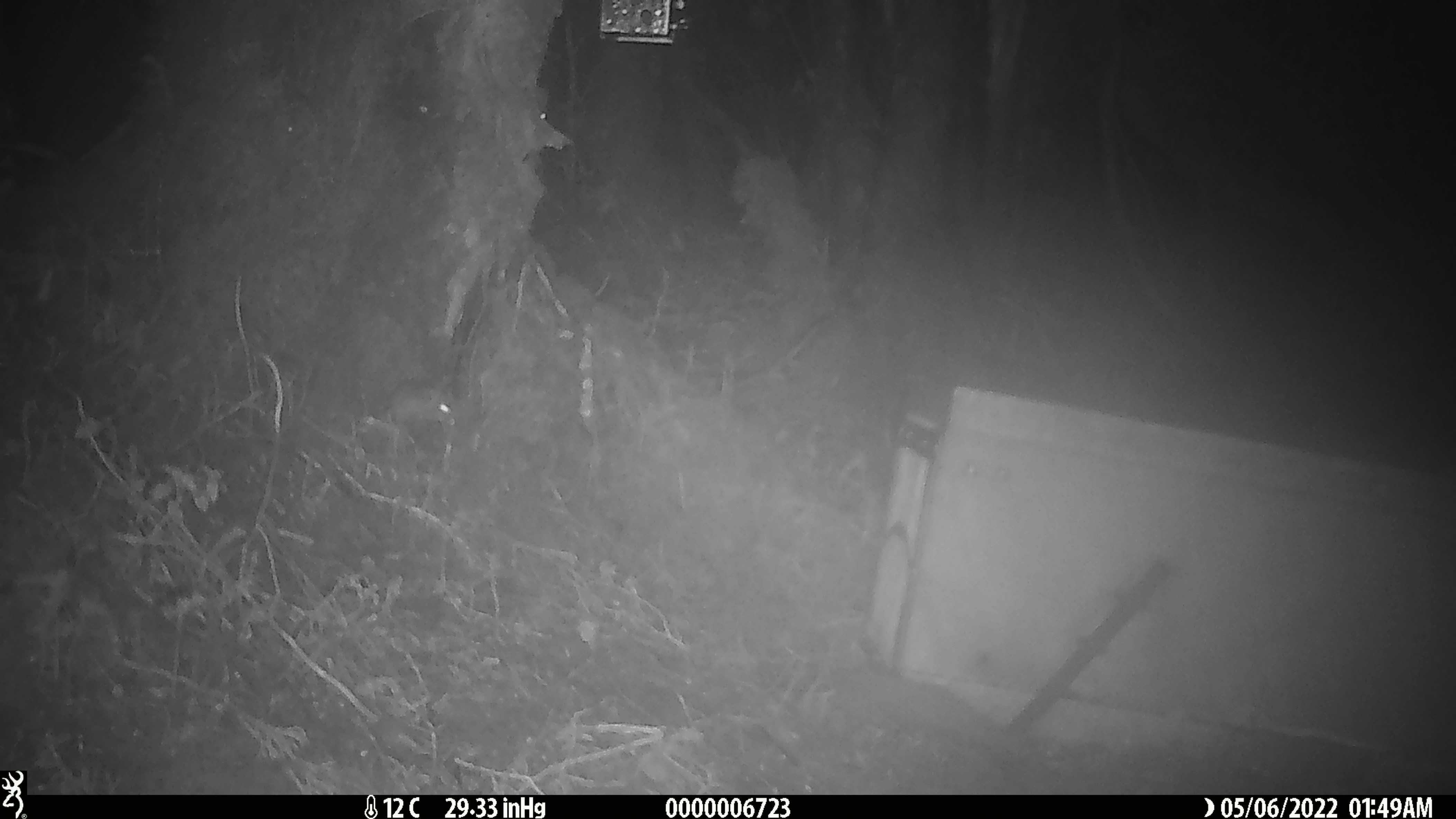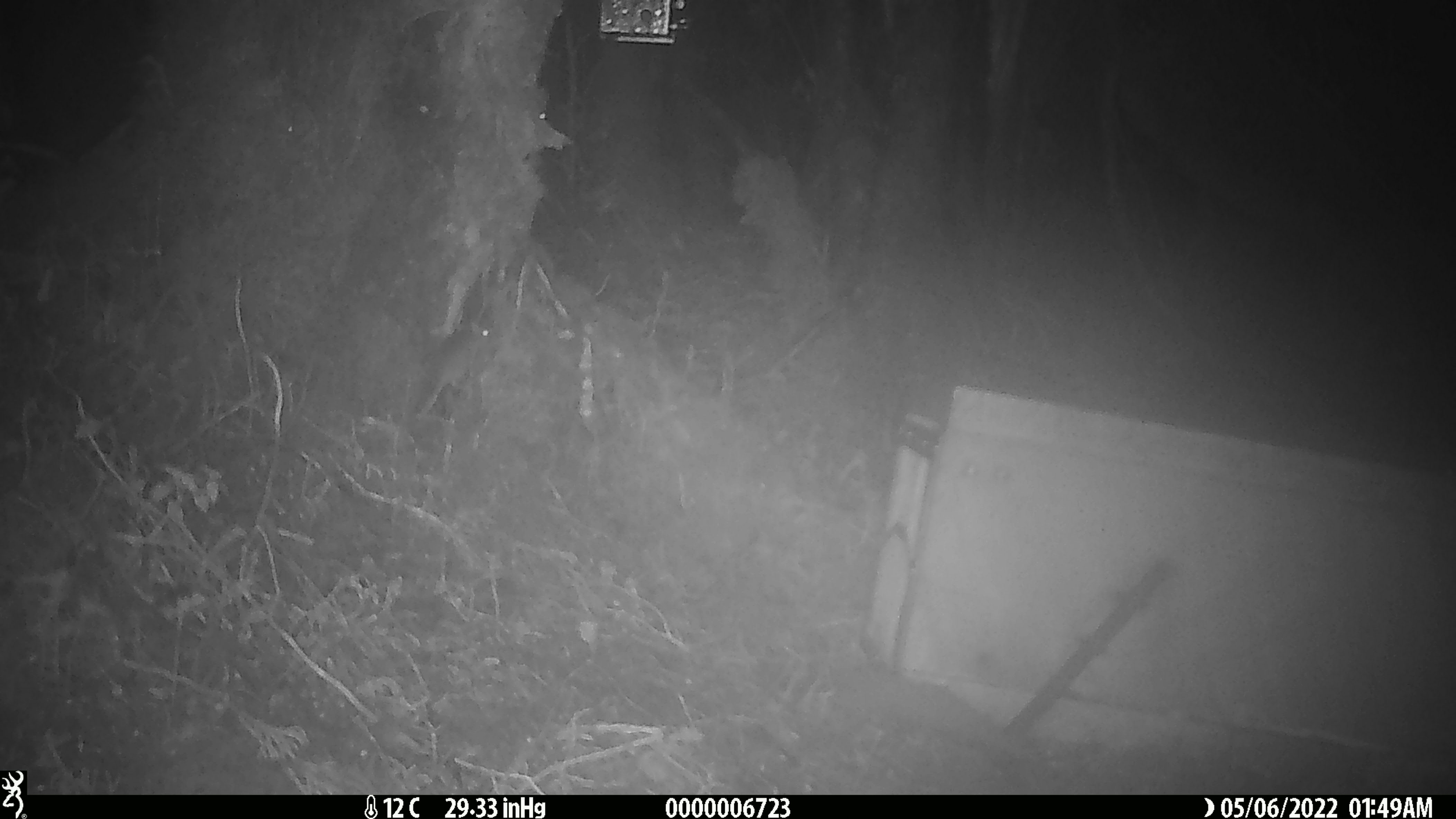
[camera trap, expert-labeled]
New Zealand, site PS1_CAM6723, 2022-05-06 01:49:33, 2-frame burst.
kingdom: Animalia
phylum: Chordata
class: Mammalia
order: Rodentia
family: Muridae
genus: Mus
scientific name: Mus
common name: mouse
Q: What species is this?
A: Mouse (Mus).